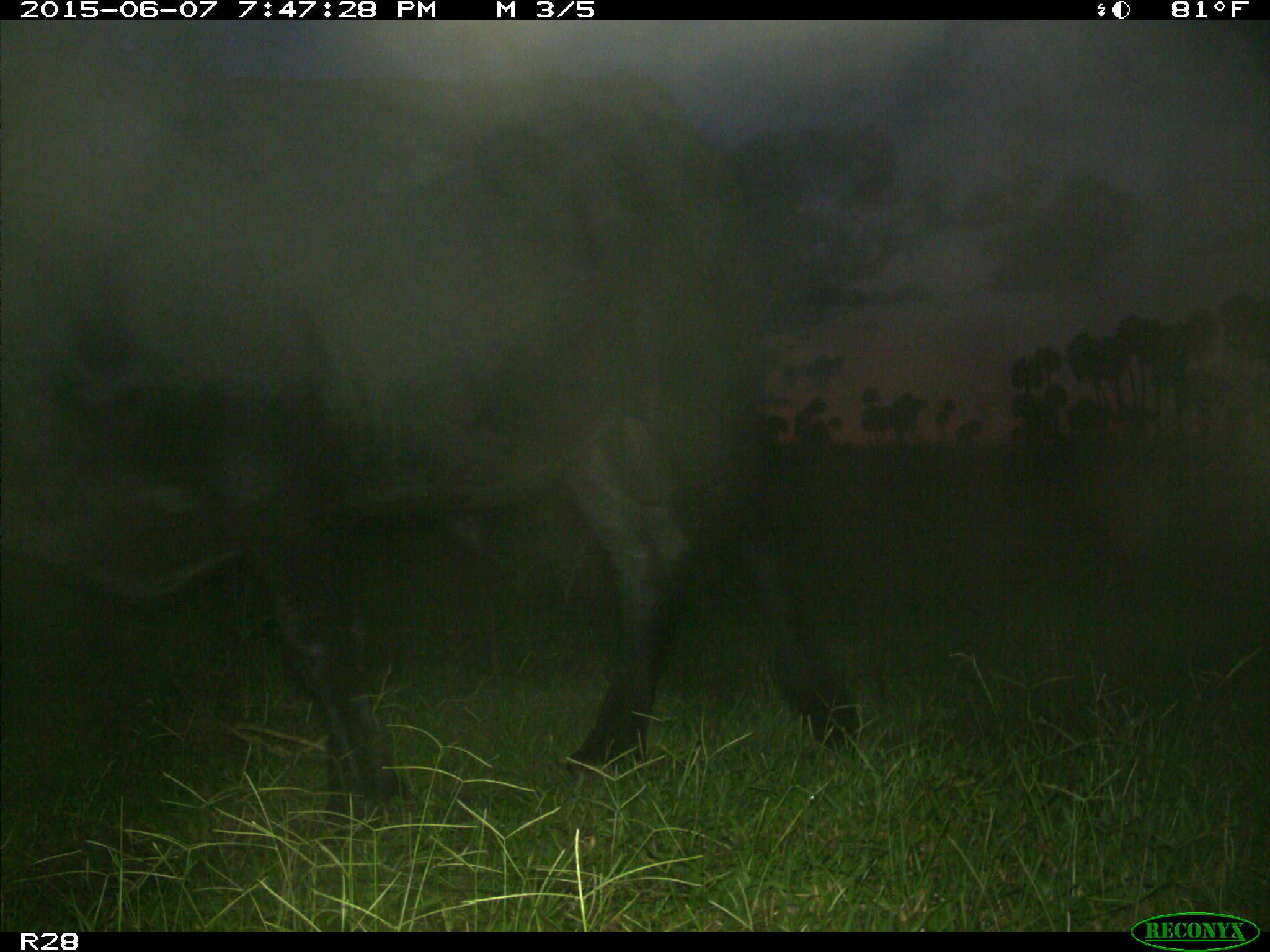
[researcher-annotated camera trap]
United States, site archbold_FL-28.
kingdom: Animalia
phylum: Chordata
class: Mammalia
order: Artiodactyla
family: Bovidae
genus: Bos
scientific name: Bos taurus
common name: domestic cow